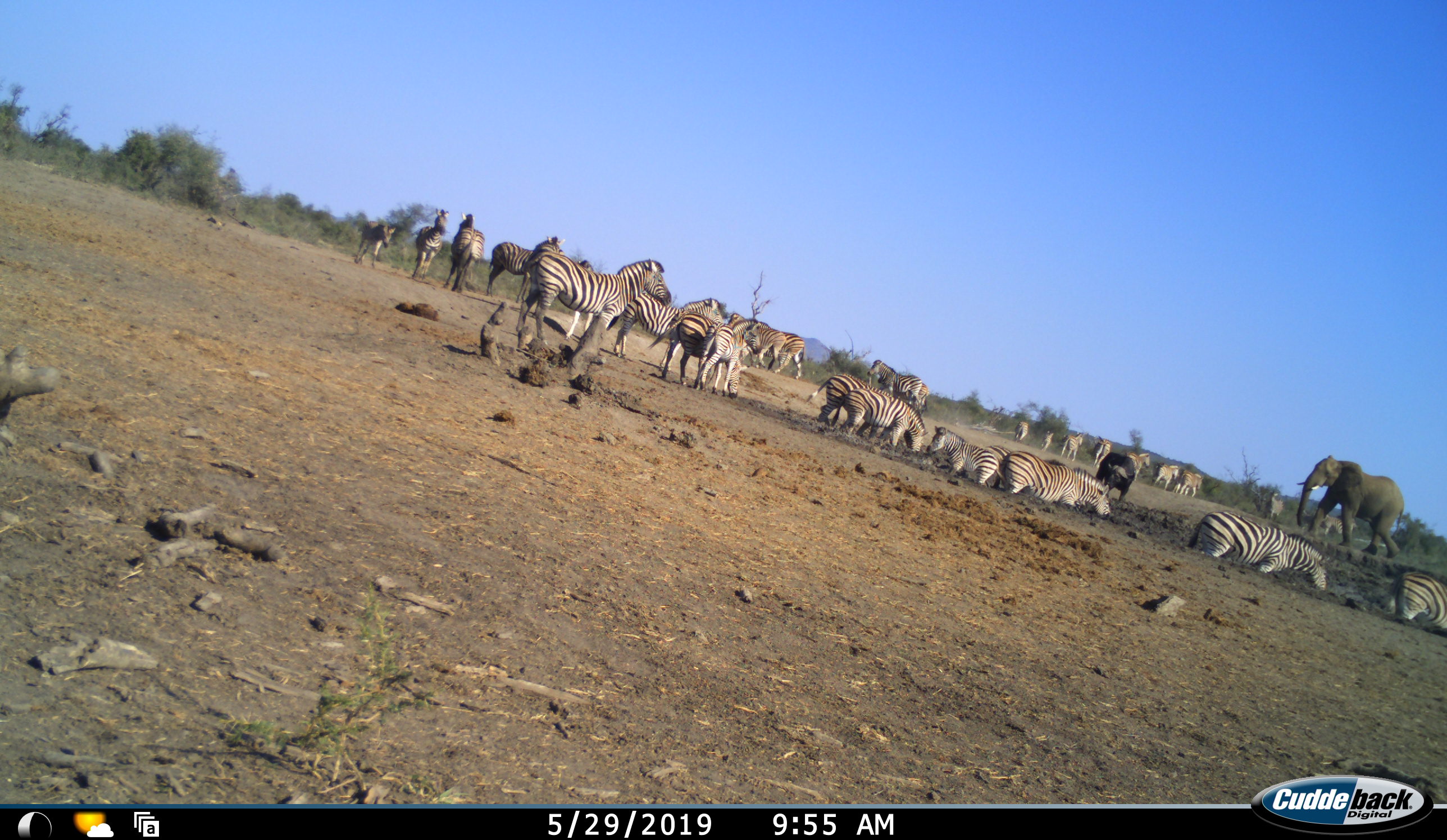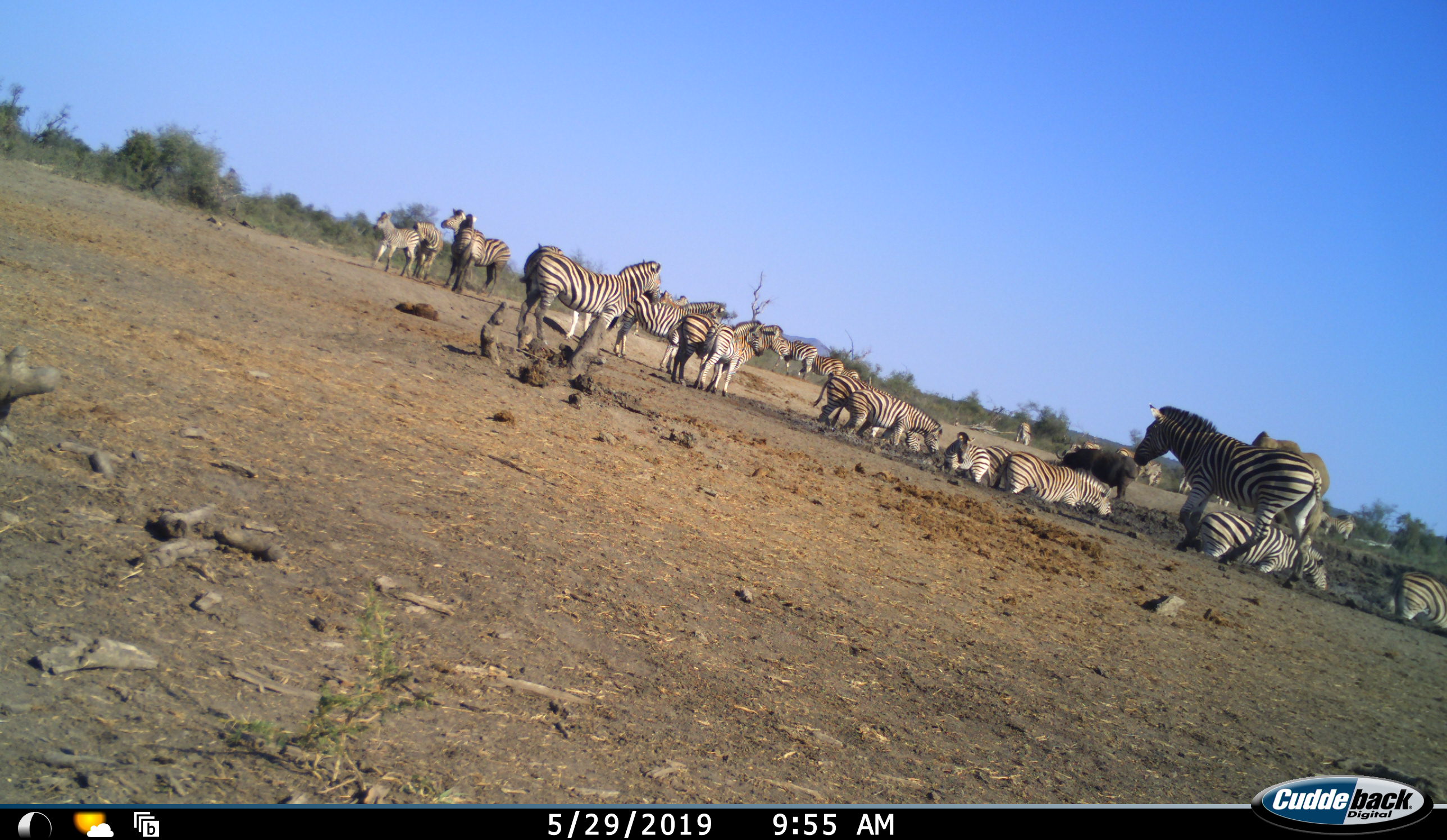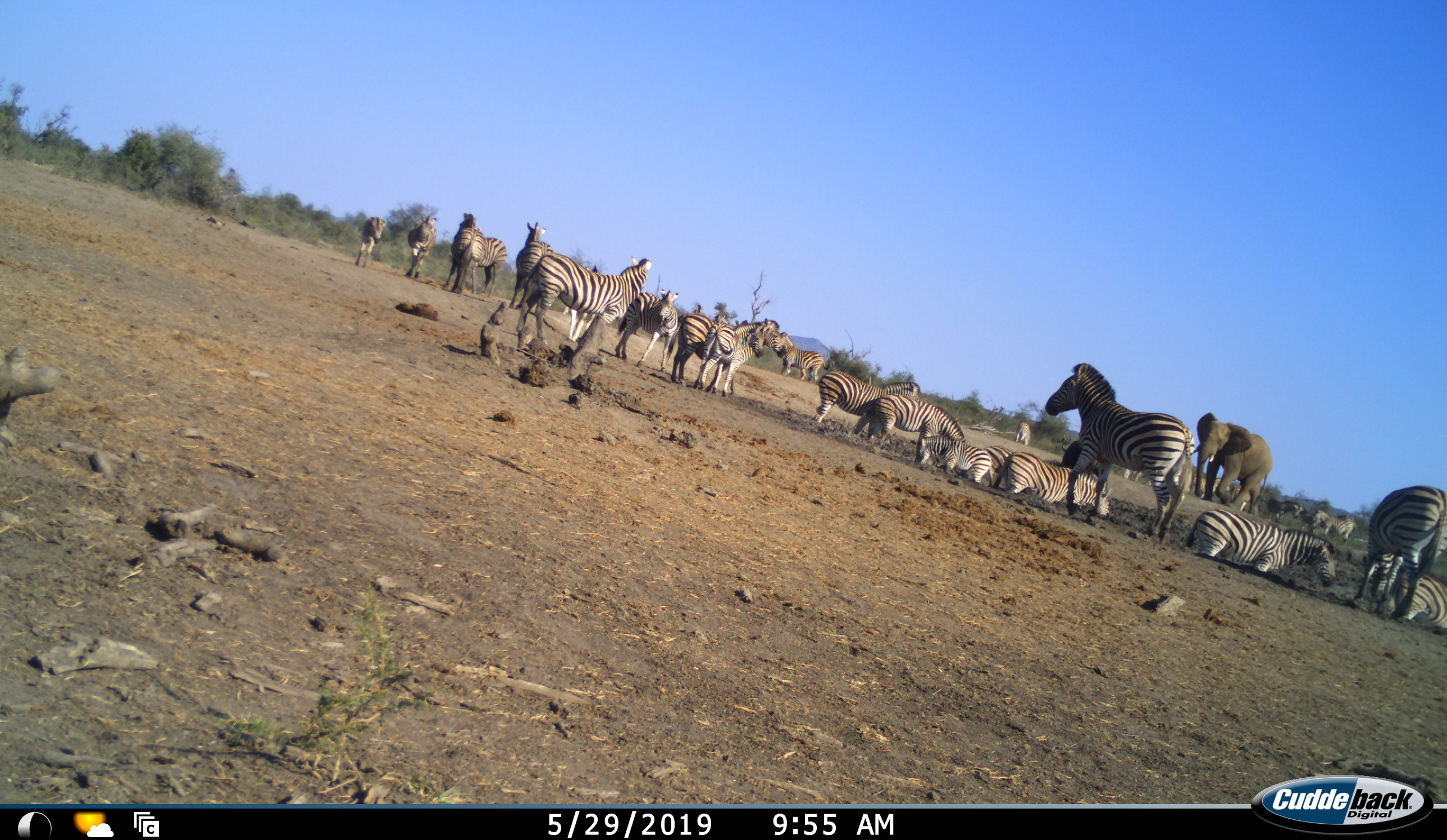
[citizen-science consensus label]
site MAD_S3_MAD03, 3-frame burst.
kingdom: Animalia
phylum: Chordata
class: Mammalia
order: Artiodactyla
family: Bovidae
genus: Syncerus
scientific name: Syncerus caffer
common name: african buffalo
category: buffalo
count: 1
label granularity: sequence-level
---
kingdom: Animalia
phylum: Chordata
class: Mammalia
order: Proboscidea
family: Elephantidae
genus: Loxodonta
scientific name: Loxodonta africana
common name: african bush elephant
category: elephant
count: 1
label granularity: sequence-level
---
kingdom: Animalia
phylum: Chordata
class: Mammalia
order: Perissodactyla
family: Equidae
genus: Equus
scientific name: Equus quagga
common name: plains zebra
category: zebraplains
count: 11-50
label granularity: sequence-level